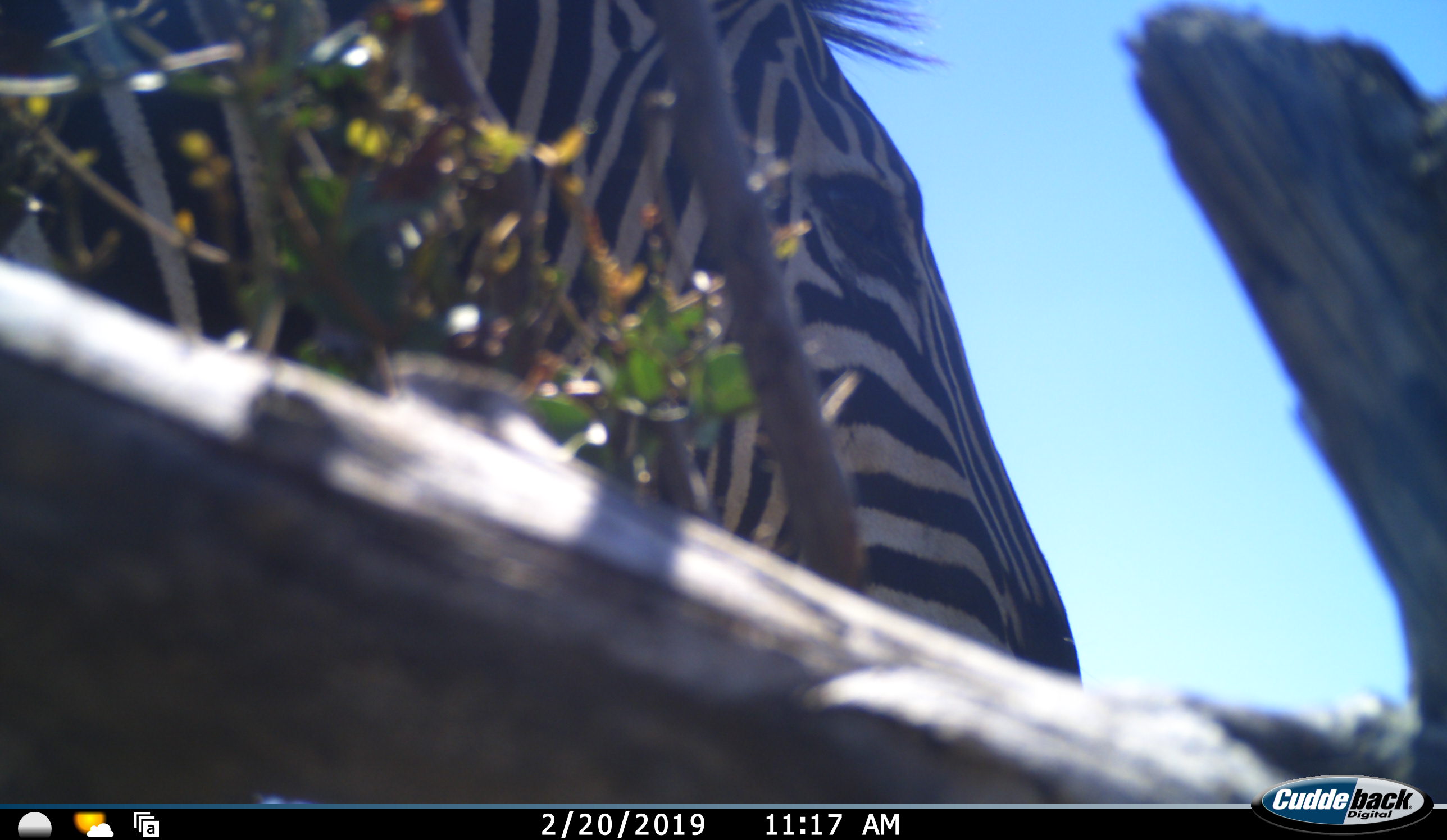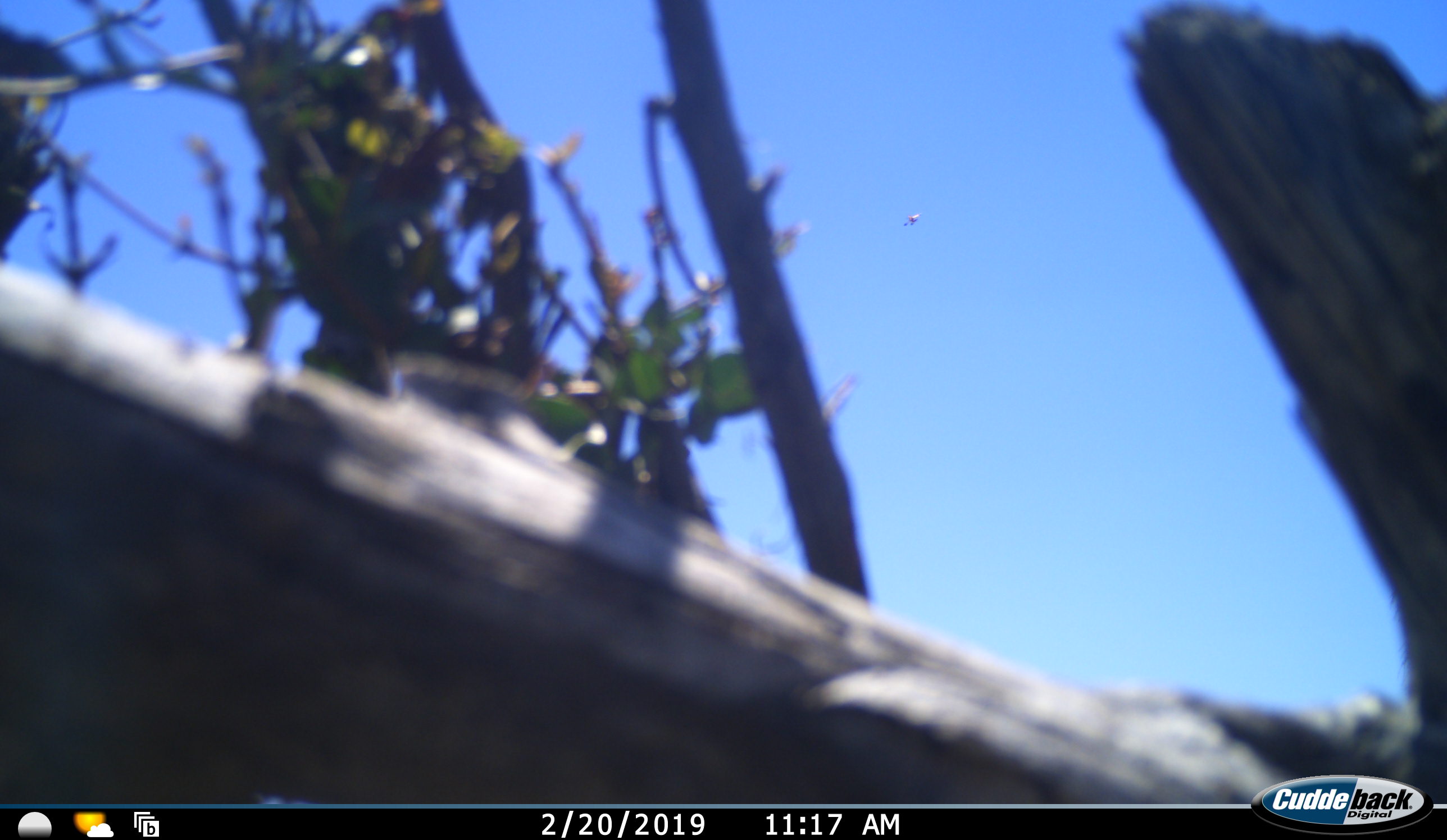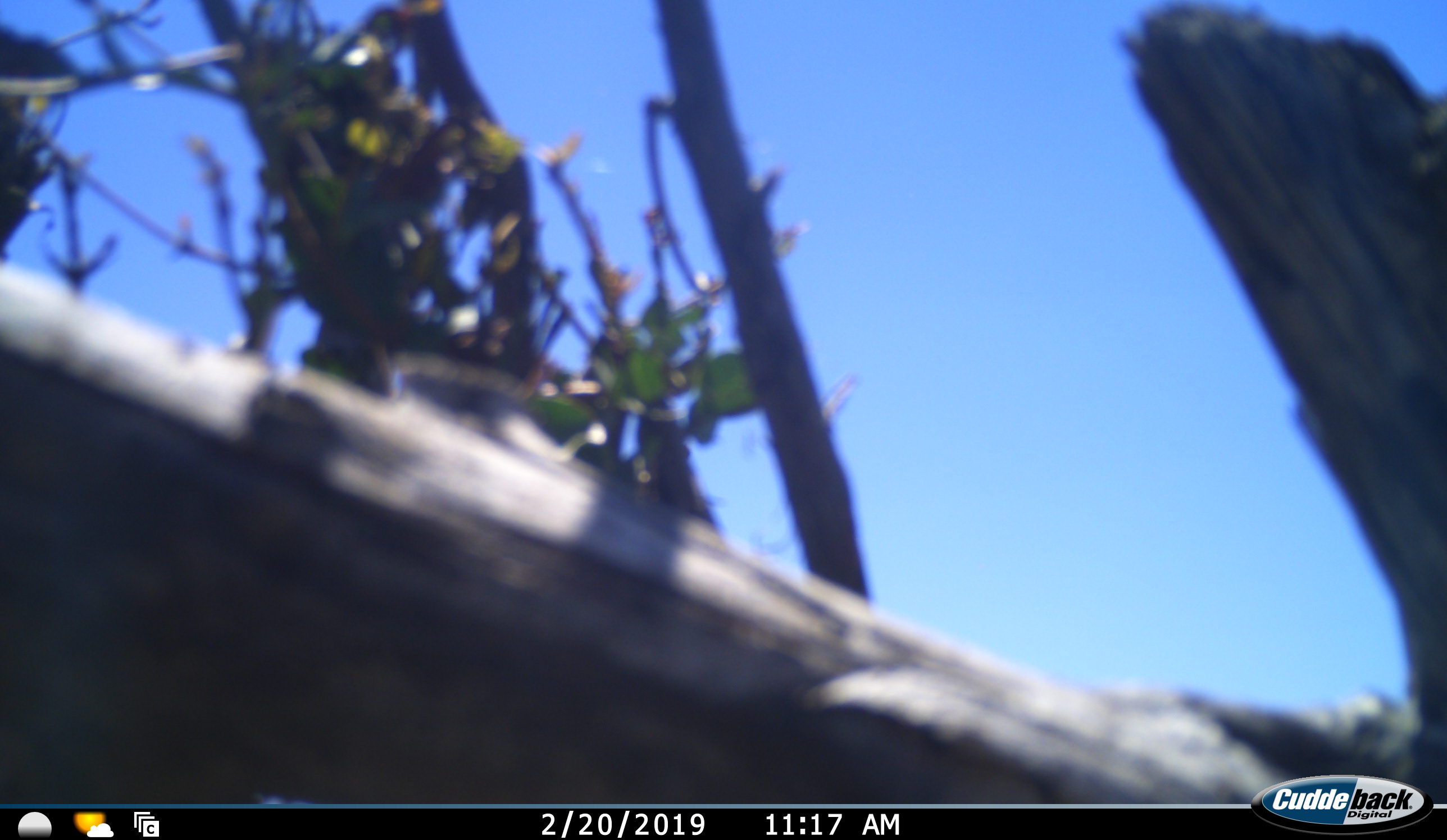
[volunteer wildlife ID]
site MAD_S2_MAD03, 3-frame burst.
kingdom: Animalia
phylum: Chordata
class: Mammalia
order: Perissodactyla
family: Equidae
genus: Equus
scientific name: Equus quagga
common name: plains zebra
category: zebraplains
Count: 1.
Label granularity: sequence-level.